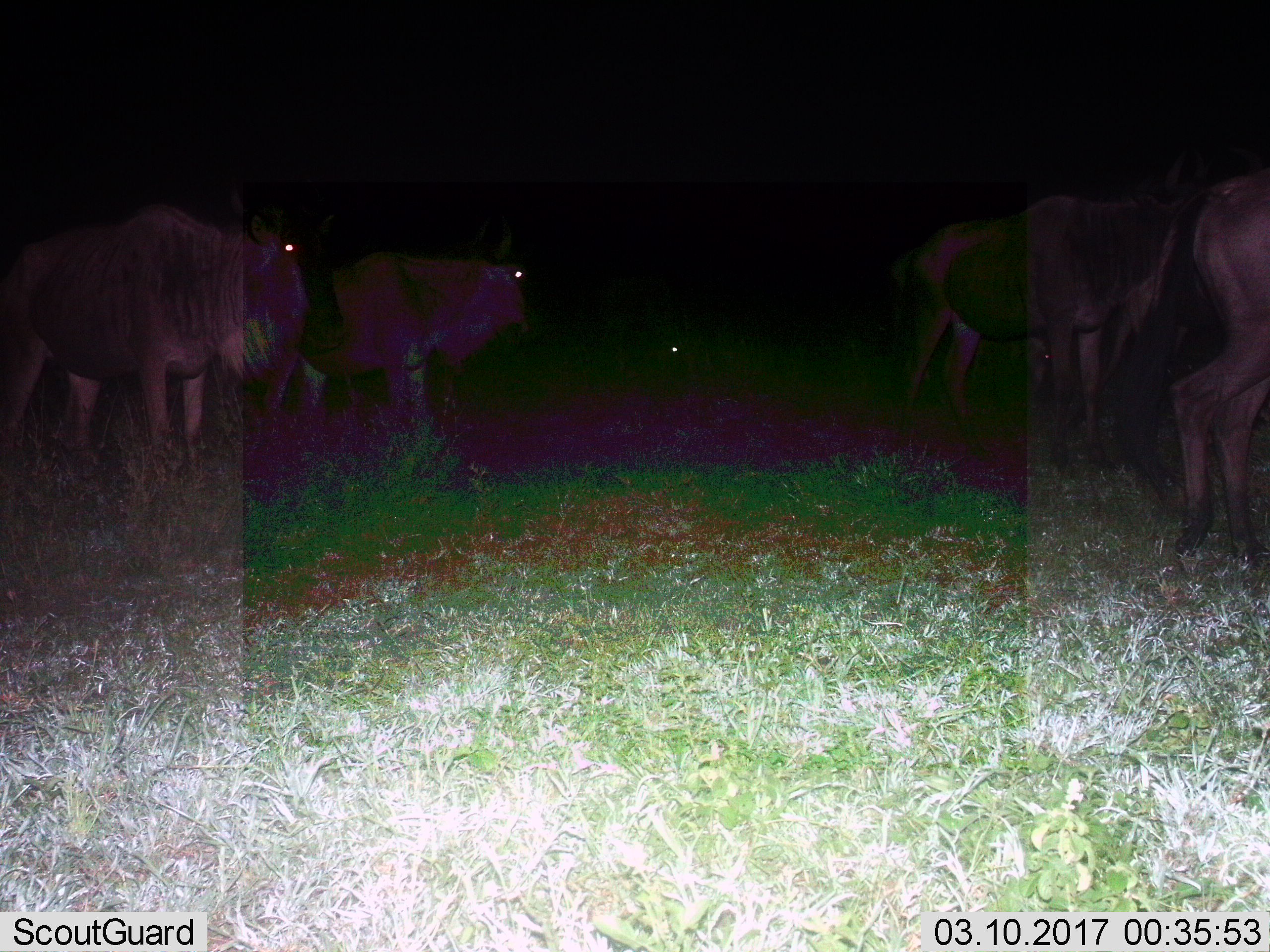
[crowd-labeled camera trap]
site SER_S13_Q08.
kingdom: Animalia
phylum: Chordata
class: Mammalia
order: Artiodactyla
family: Bovidae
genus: Connochaetes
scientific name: Connochaetes taurinus taurinus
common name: blue wildebeest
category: wildebeestblue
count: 4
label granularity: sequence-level